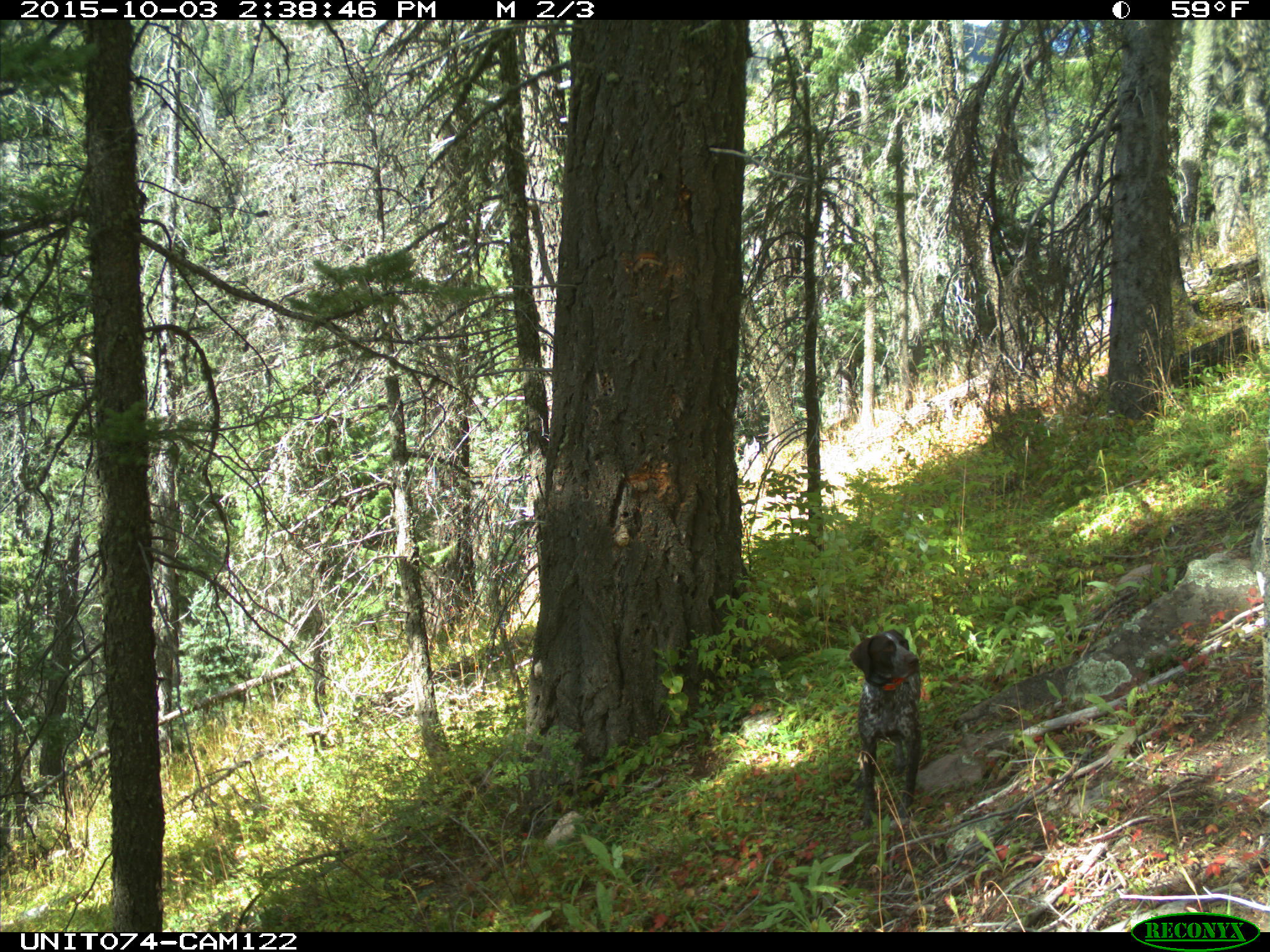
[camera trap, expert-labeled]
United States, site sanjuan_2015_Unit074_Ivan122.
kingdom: Animalia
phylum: Chordata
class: Mammalia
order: Carnivora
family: Canidae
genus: Canis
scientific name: Canis familiaris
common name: domestic dog